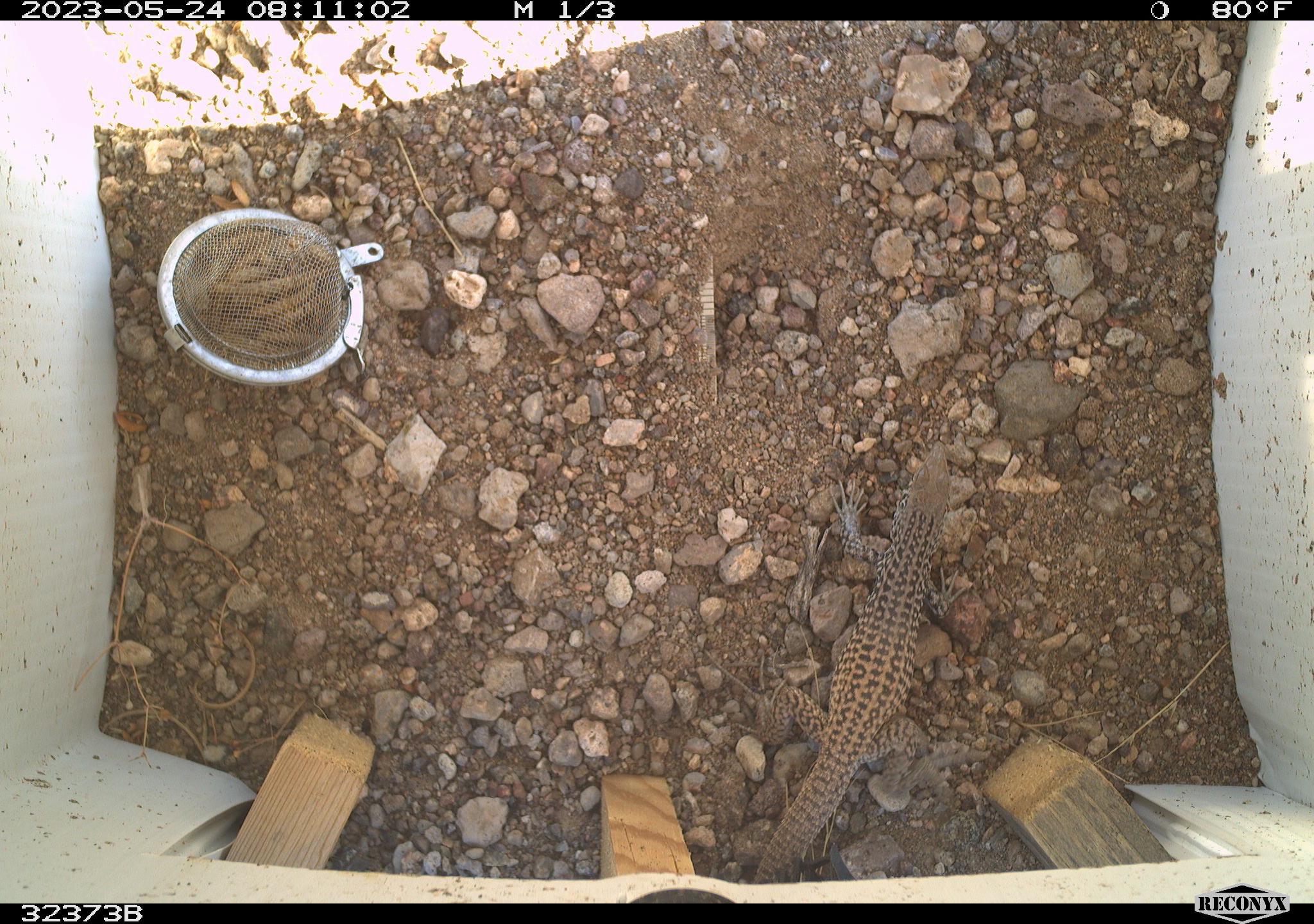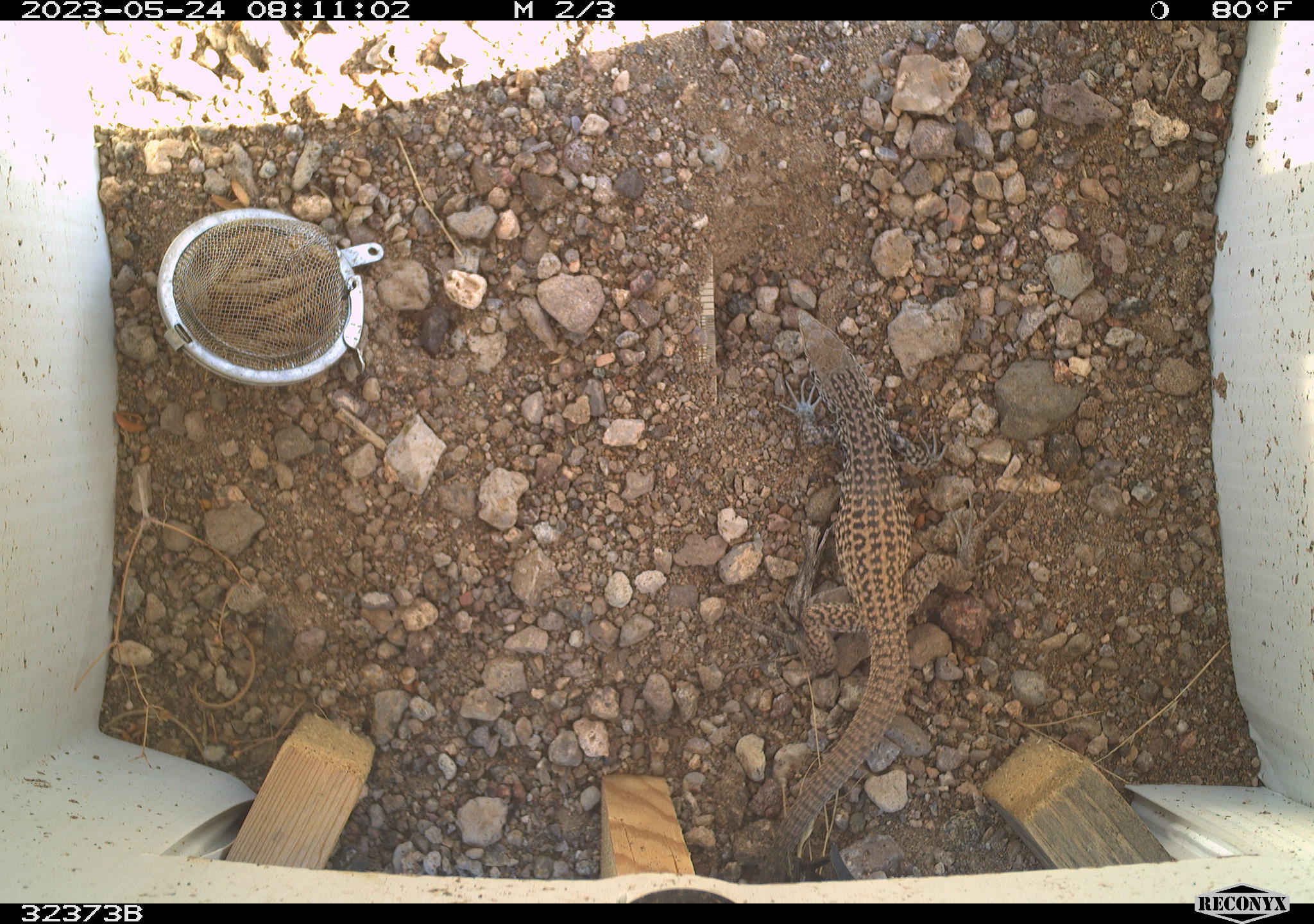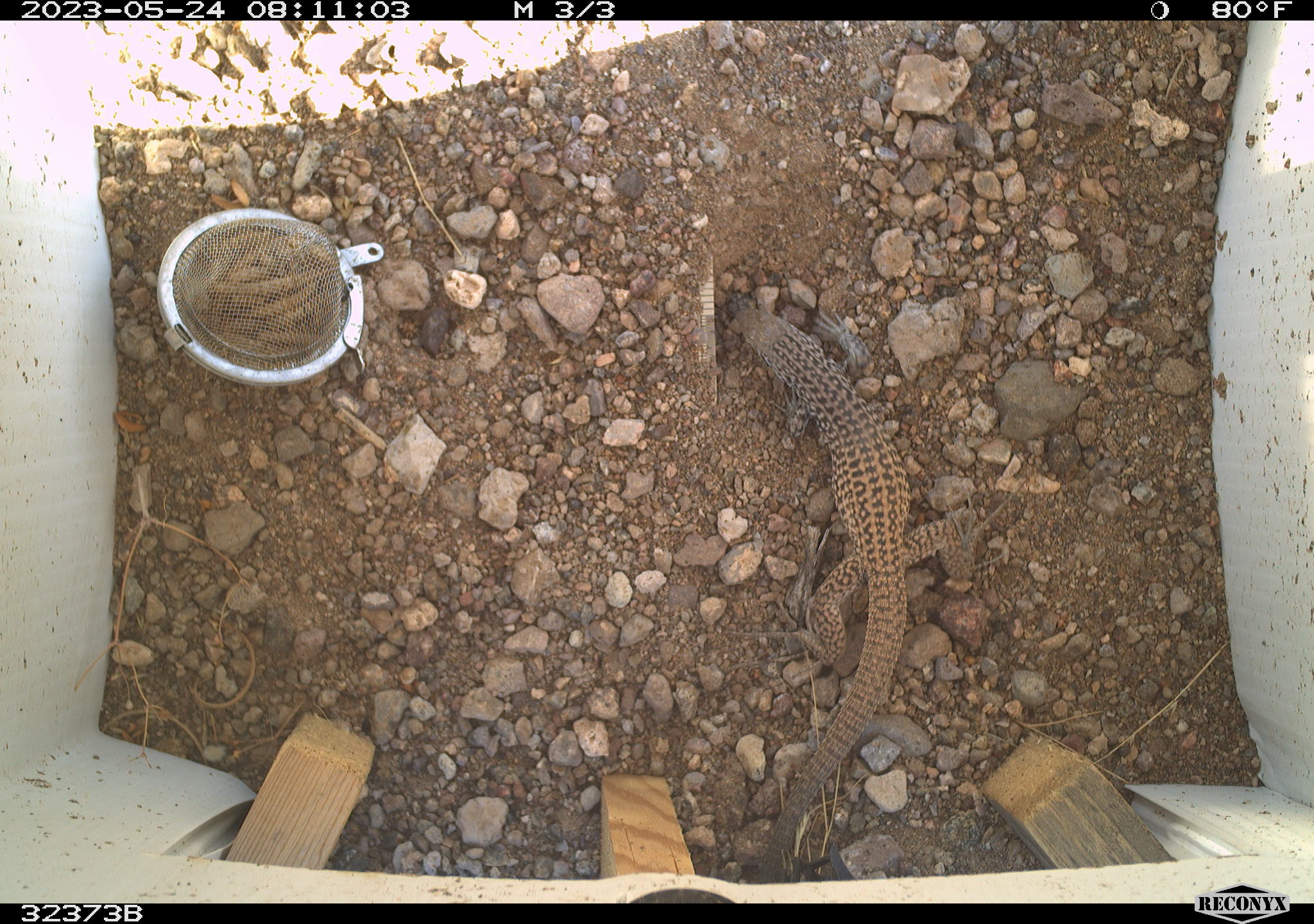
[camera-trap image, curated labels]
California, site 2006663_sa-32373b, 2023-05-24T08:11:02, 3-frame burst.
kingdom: Animalia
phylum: Chordata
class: Reptilia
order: Squamata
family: Teiidae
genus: Aspidoscelis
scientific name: Aspidoscelis tigris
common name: western whiptail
Western whiptail (Aspidoscelis tigris).